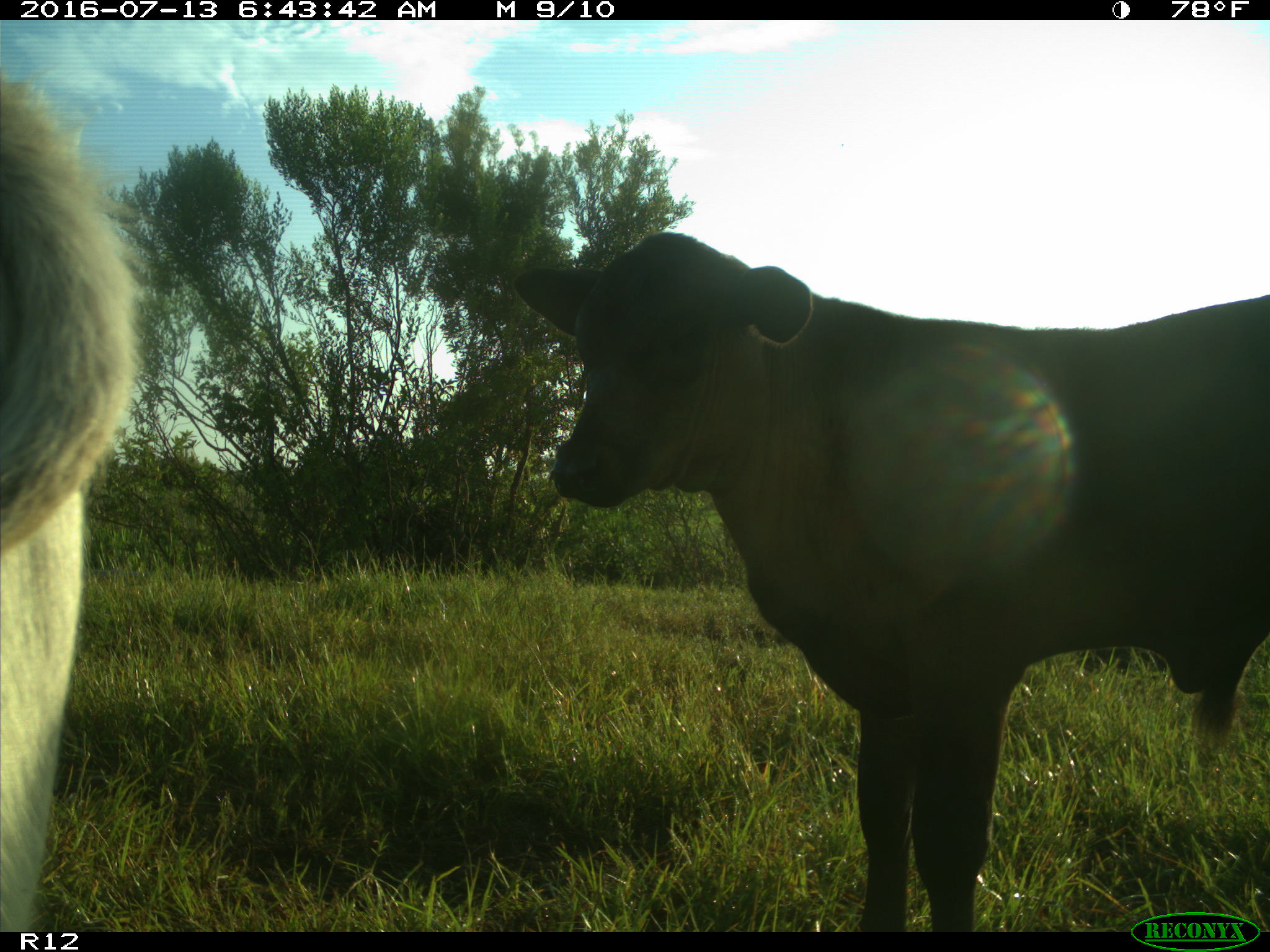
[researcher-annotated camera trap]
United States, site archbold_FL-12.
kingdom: Animalia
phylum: Chordata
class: Mammalia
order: Artiodactyla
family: Bovidae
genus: Bos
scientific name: Bos taurus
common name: domestic cow